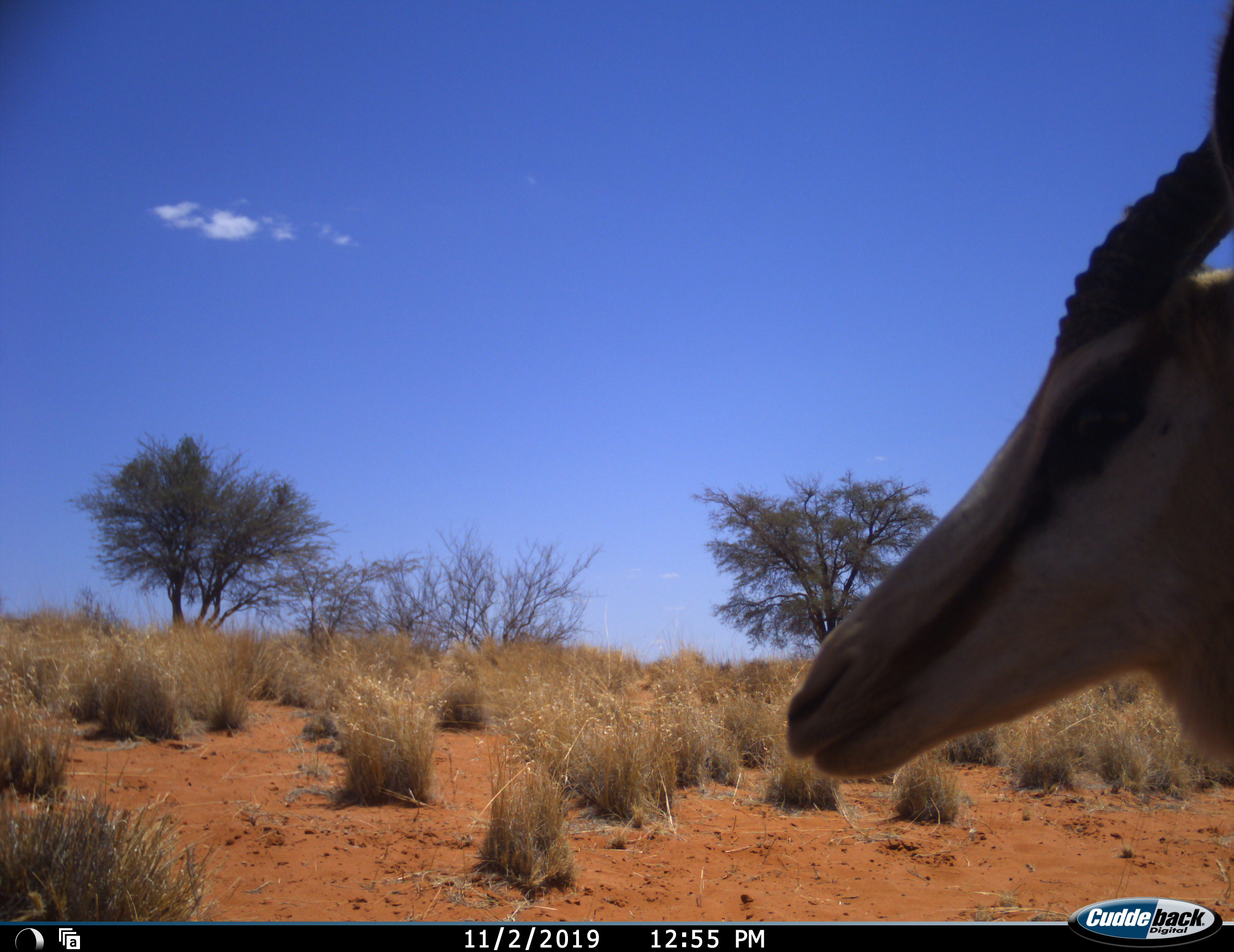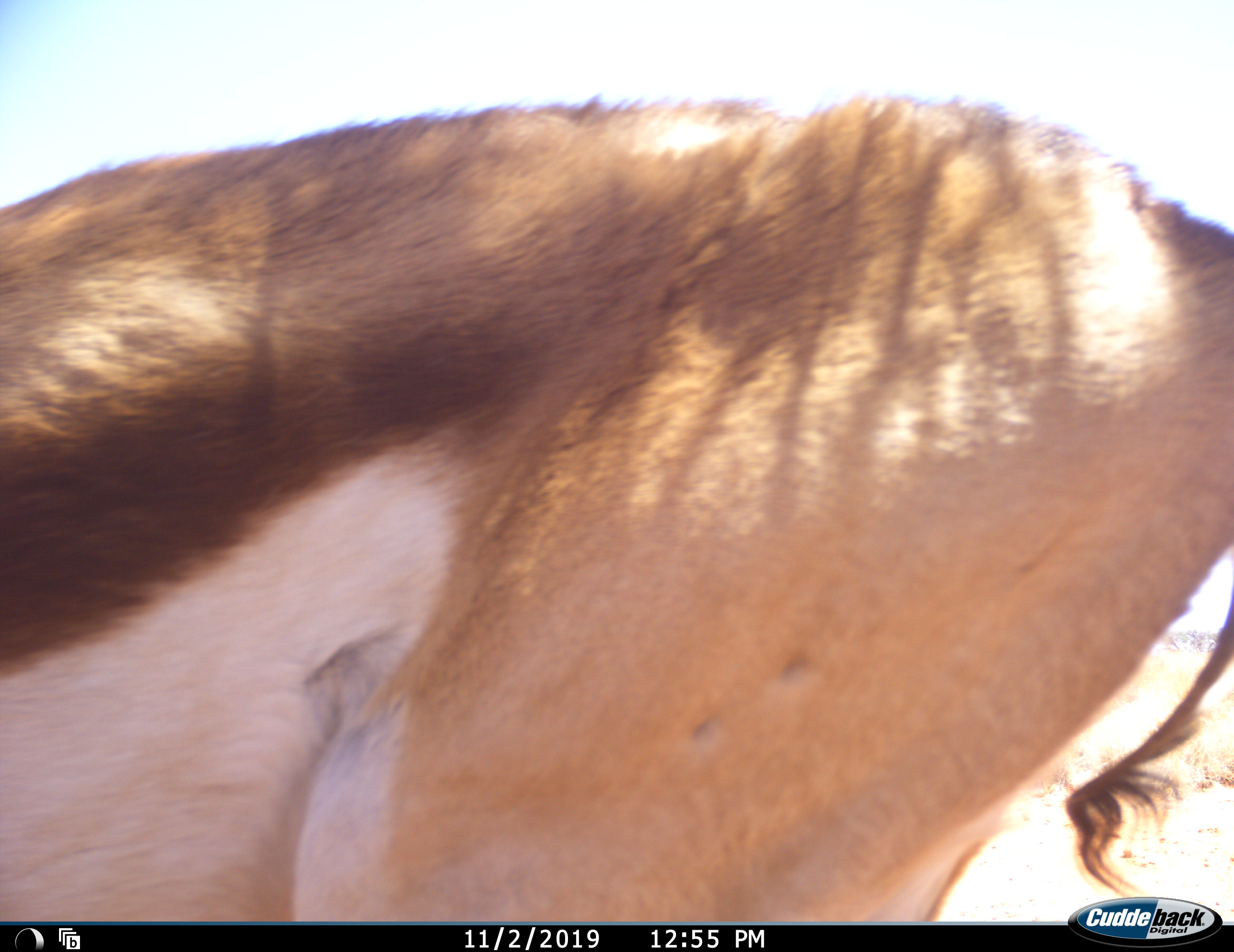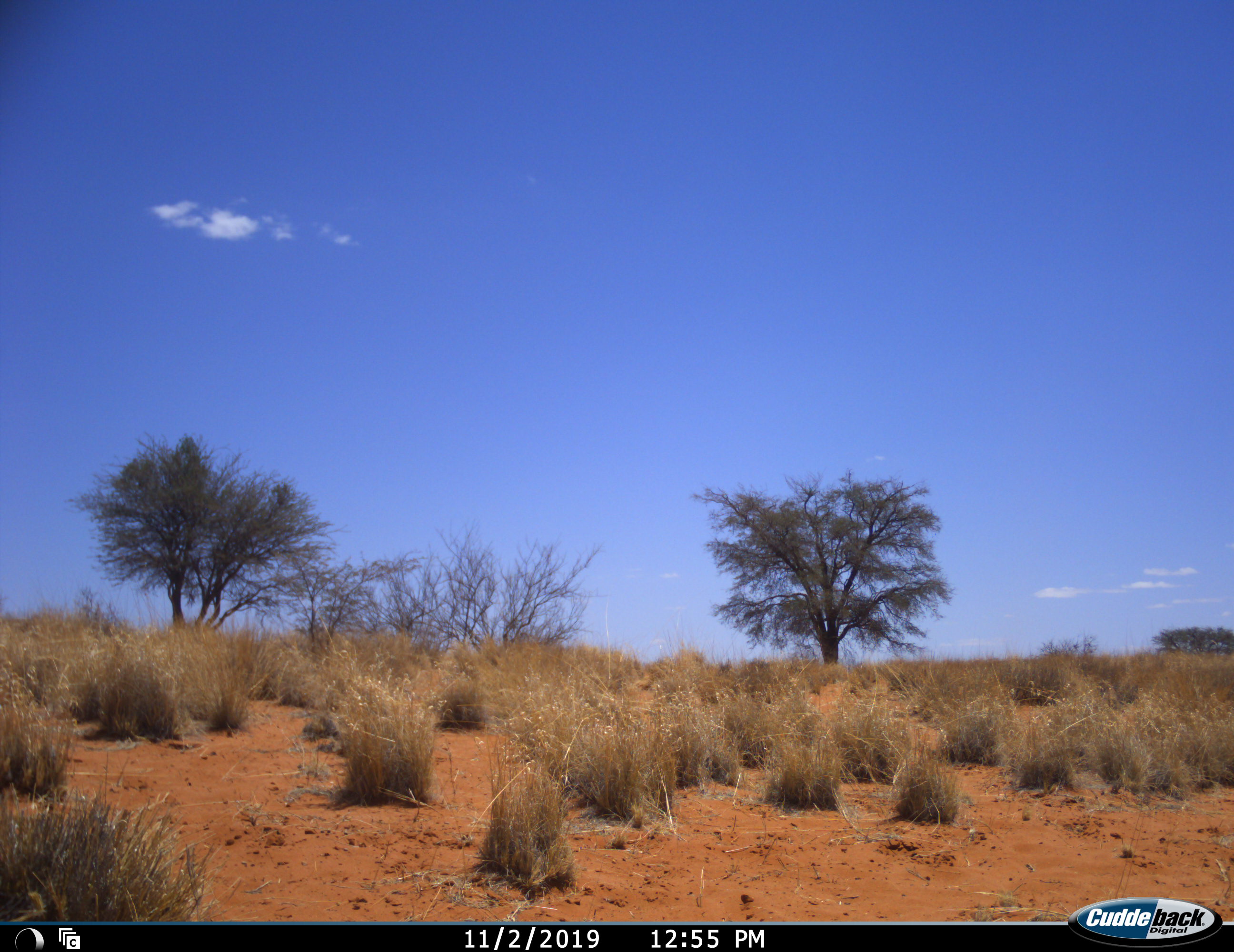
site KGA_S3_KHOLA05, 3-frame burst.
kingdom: Animalia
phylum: Chordata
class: Mammalia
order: Artiodactyla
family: Bovidae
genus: Antidorcas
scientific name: Antidorcas marsupialis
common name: springbok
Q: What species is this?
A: Springbok (Antidorcas marsupialis).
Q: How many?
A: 1.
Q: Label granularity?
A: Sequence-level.